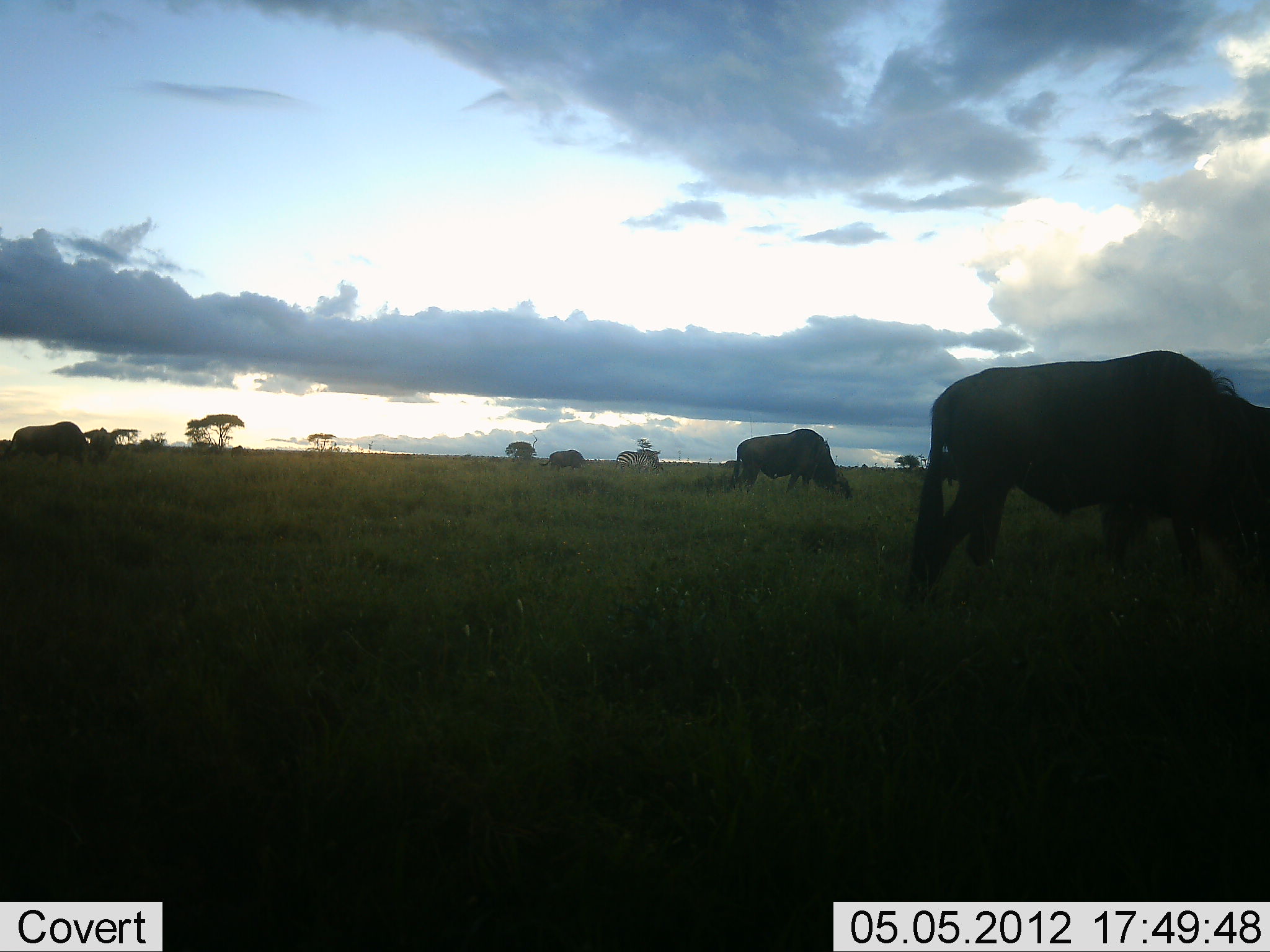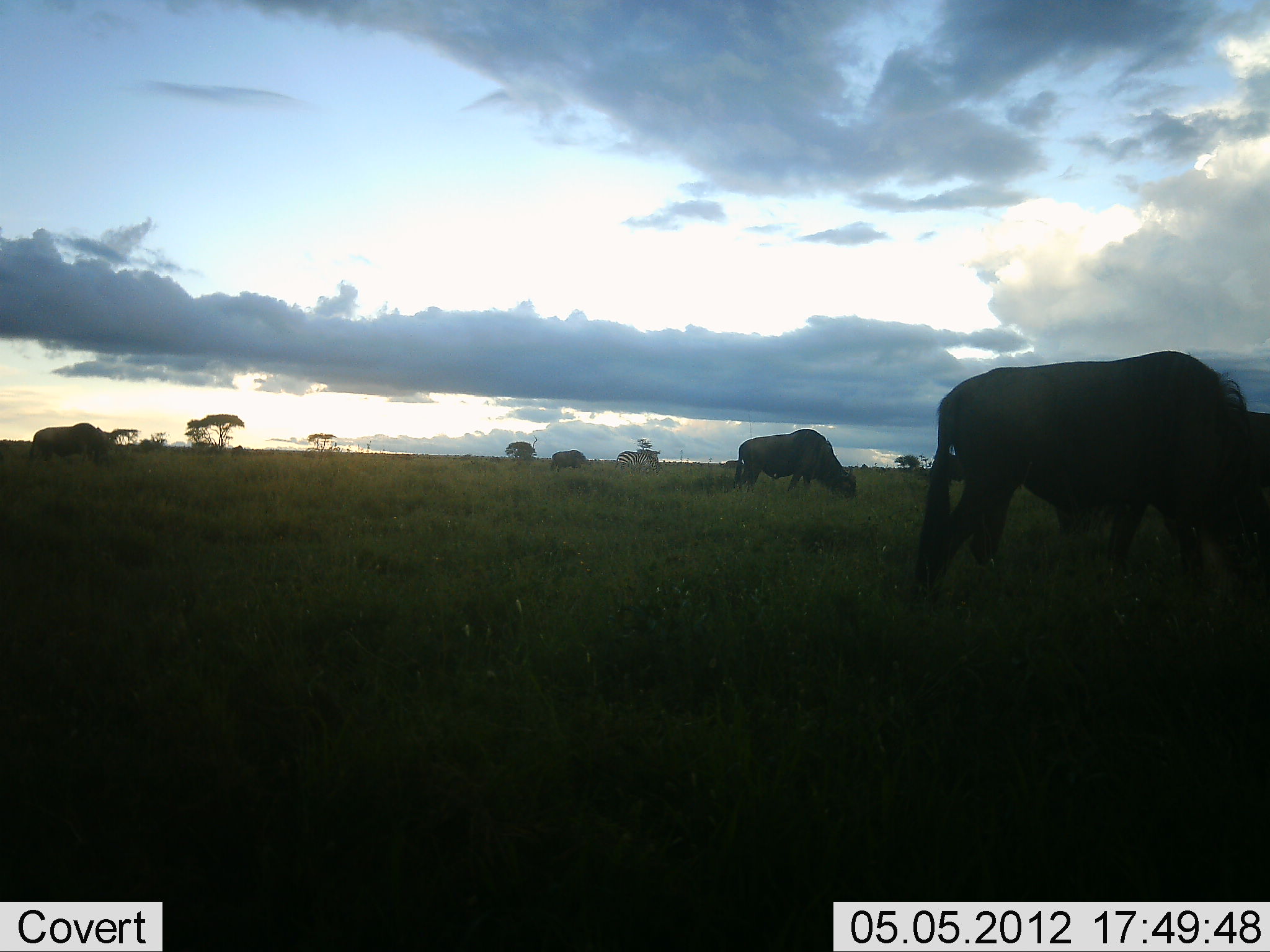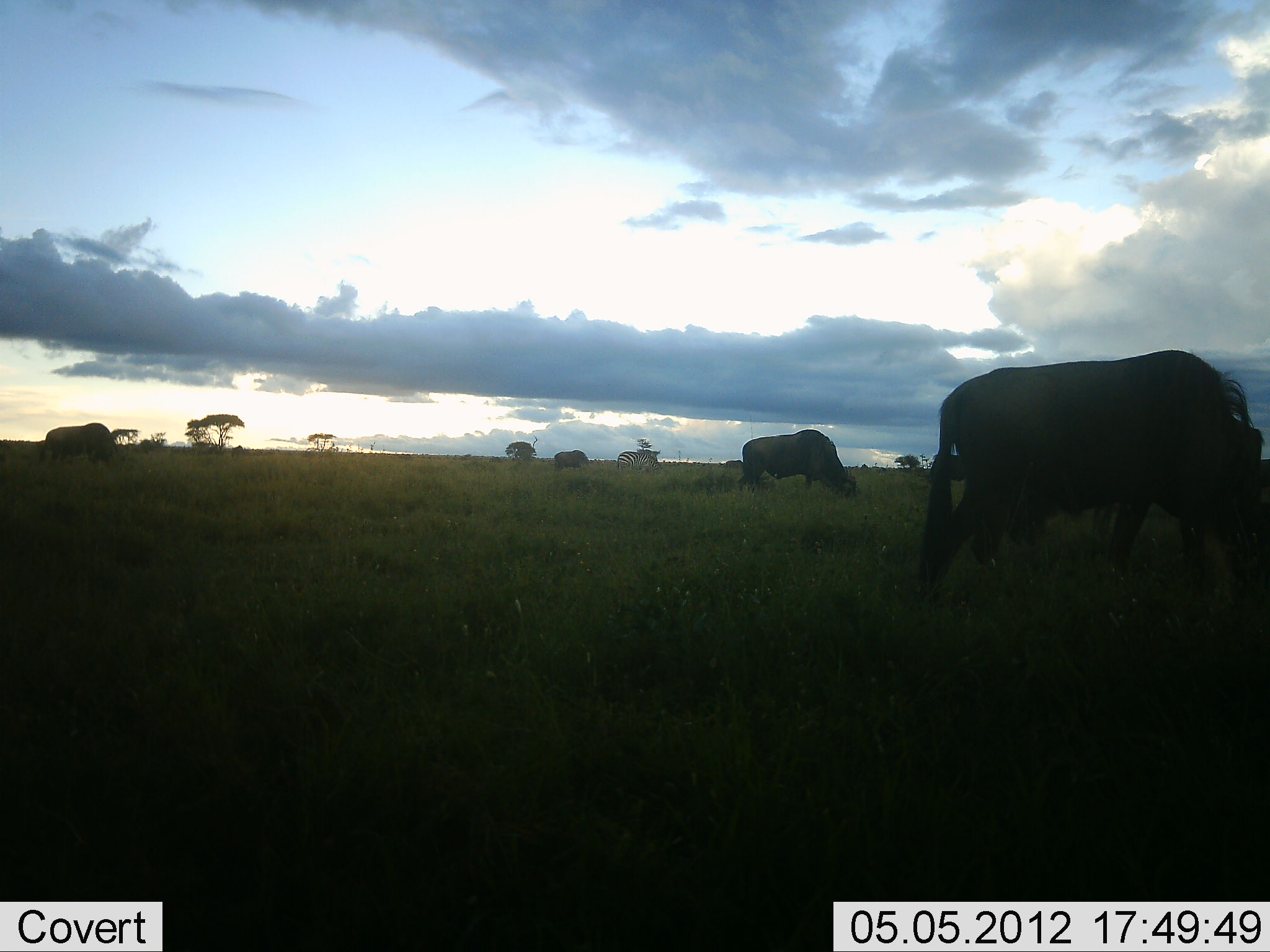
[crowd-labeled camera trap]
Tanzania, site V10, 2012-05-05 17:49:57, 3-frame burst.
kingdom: Animalia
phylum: Chordata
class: Mammalia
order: Artiodactyla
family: Bovidae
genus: Connochaetes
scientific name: Connochaetes taurinus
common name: blue wildebeest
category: wildebeest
Wildebeest (blue wildebeest) (Connochaetes taurinus), count 5. Behavior (volunteer vote fractions): standing 36%, resting 0%, moving 14%, interacting 0%. Young present (vote fraction): 0%. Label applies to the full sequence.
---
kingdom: Animalia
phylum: Chordata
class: Mammalia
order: Perissodactyla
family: Equidae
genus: Equus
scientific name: Equus quagga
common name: plains zebra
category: zebra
Zebra (plains zebra) (Equus quagga), count 1. Behavior (volunteer vote fractions): standing 40%, resting 0%, moving 30%, interacting 0%. Young present (vote fraction): 0%. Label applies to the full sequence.